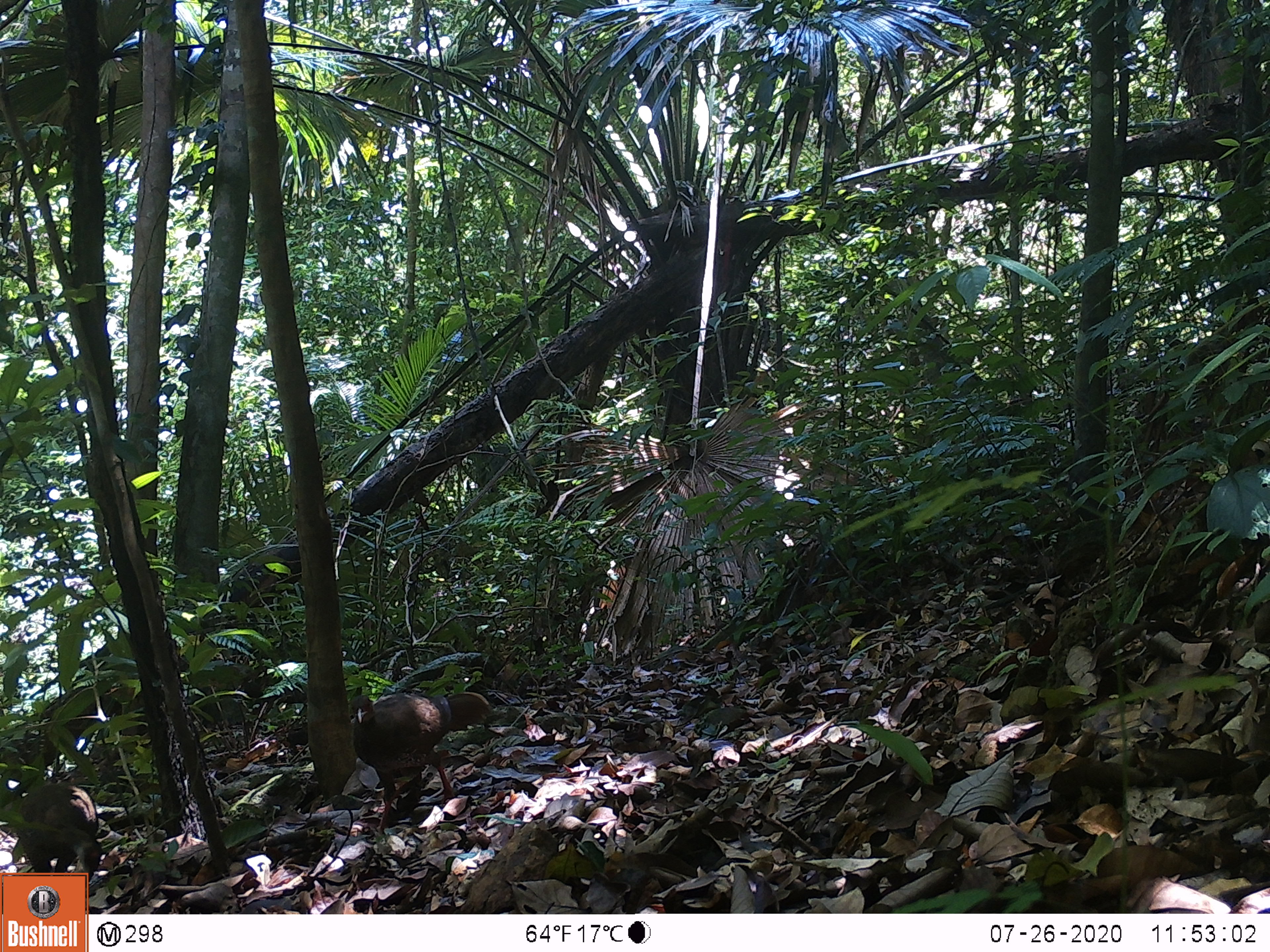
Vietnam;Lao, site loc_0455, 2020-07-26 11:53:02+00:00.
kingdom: Animalia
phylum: Chordata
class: Aves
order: Galliformes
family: Phasianidae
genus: Lophura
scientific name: Lophura nycthemera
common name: silver pheasant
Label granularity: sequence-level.